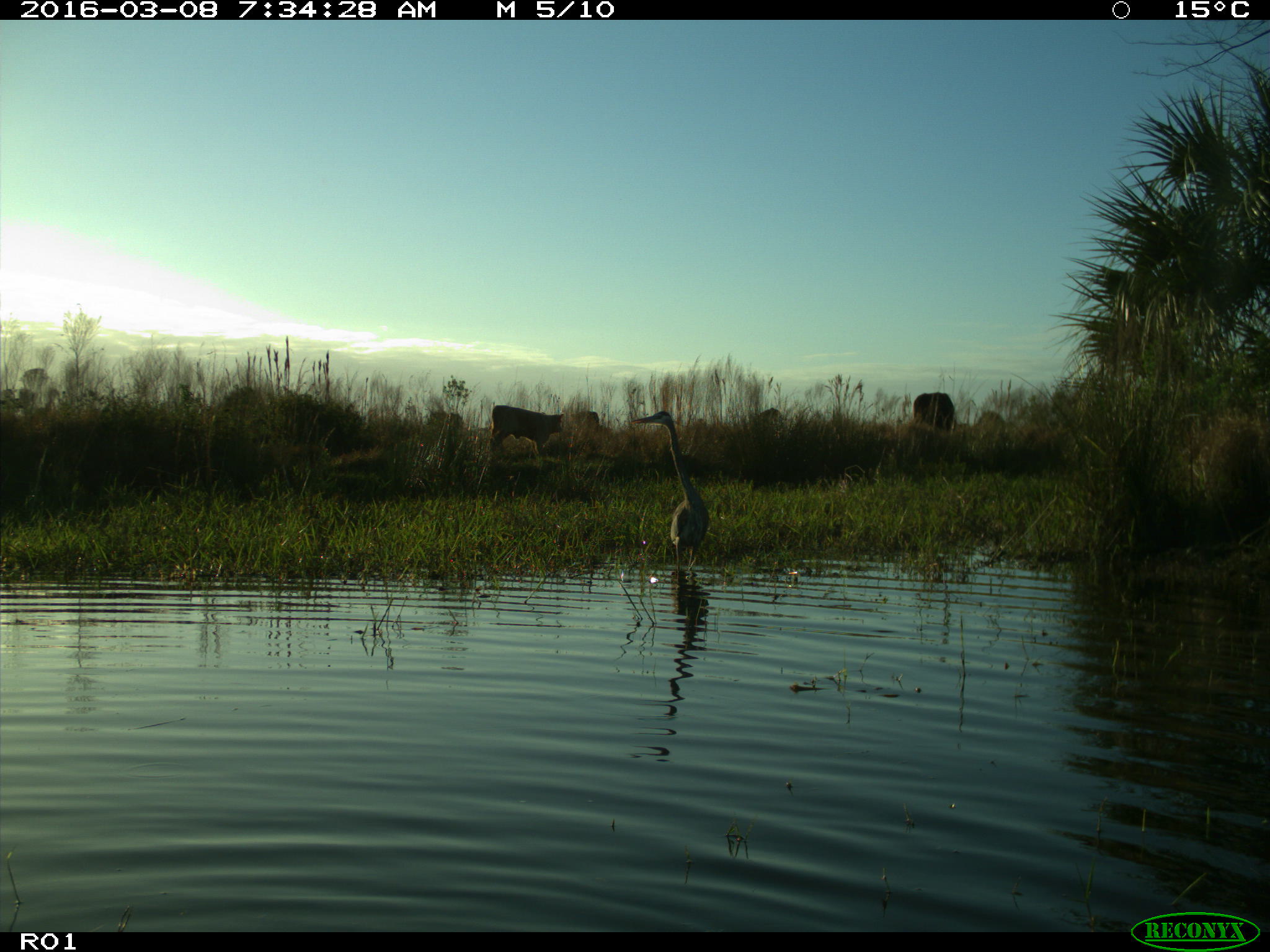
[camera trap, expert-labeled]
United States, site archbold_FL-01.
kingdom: Animalia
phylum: Chordata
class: Mammalia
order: Artiodactyla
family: Bovidae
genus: Bos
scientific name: Bos taurus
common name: domestic cow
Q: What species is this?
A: Bos taurus (domestic cow).